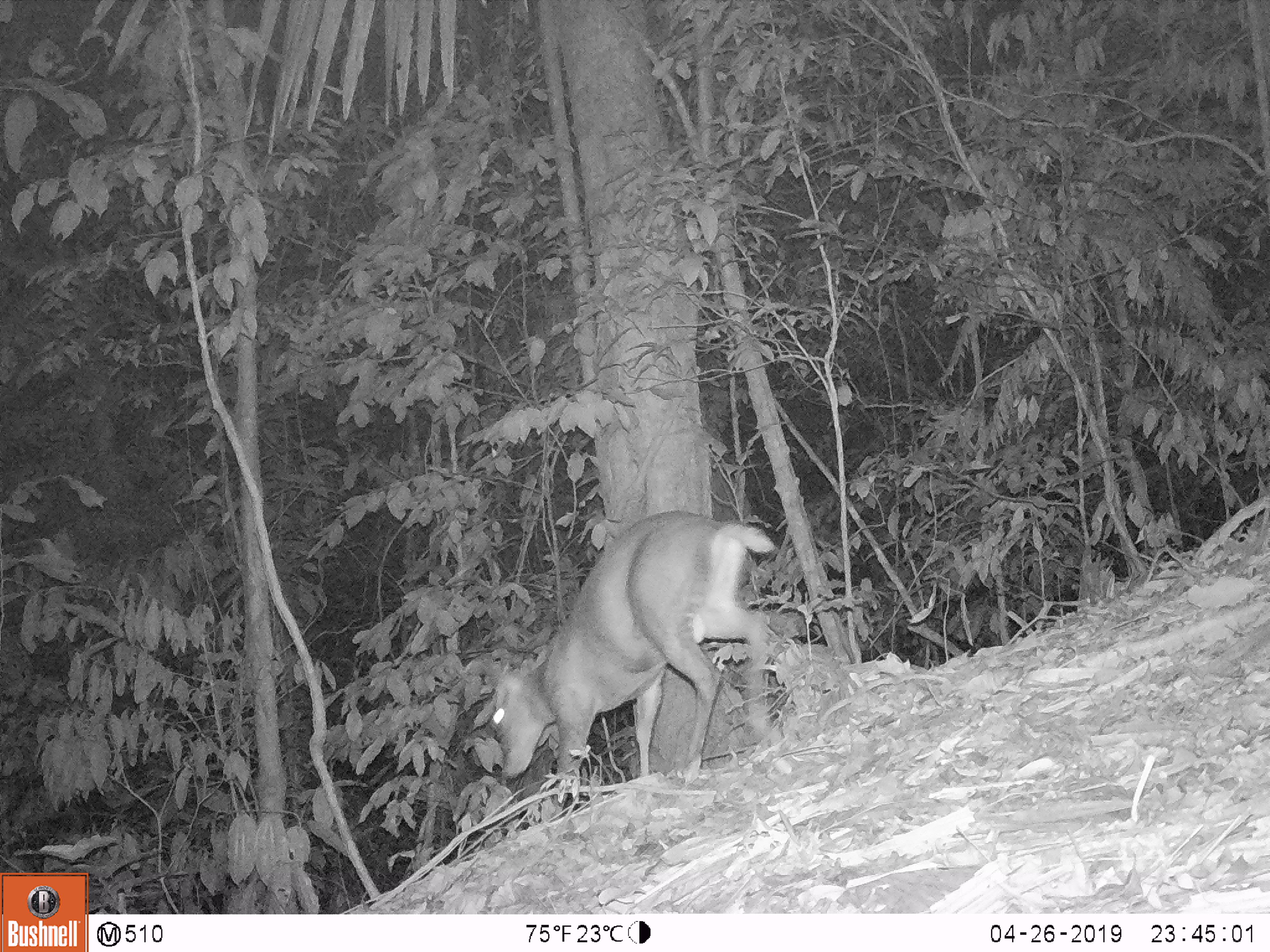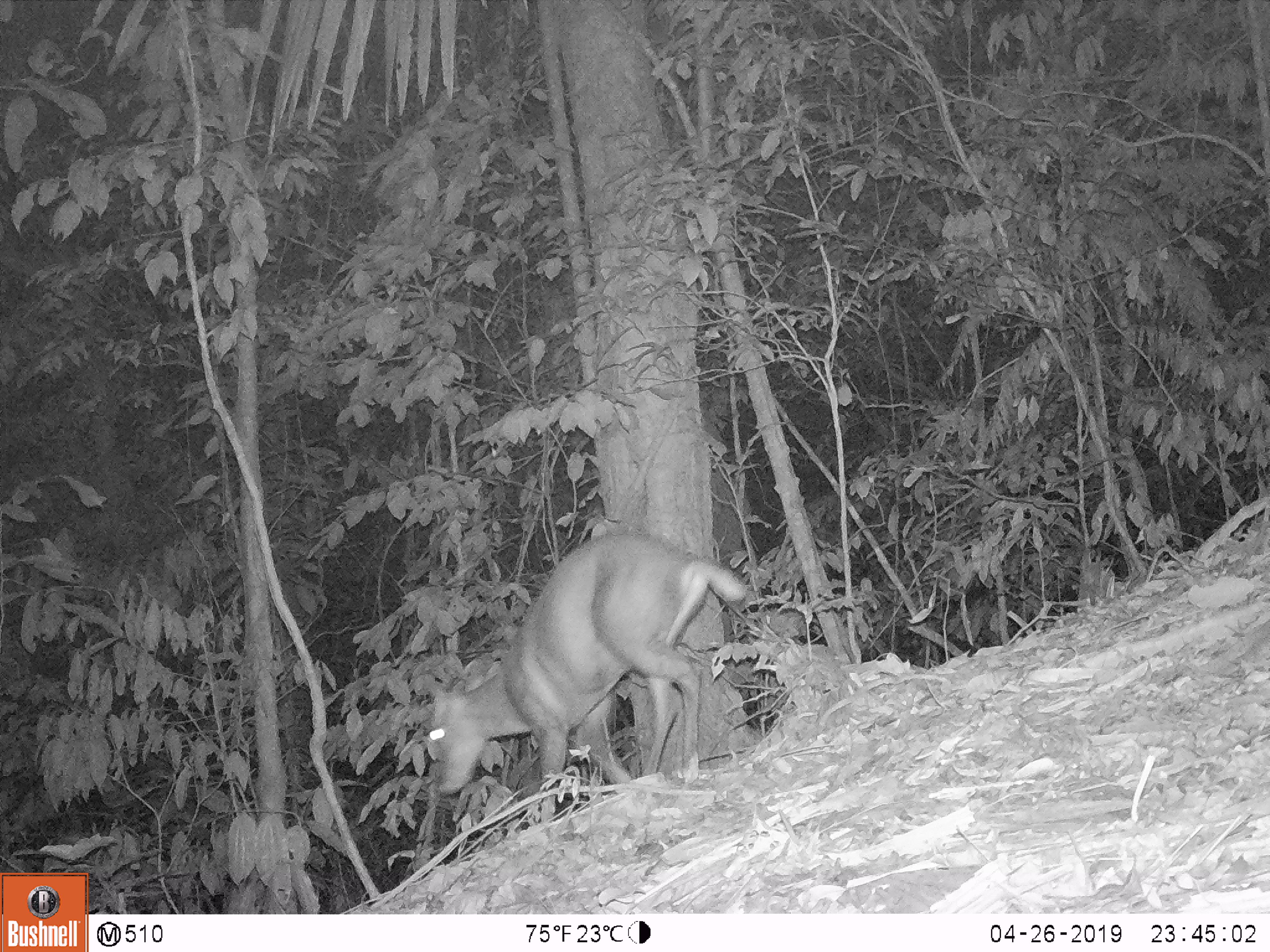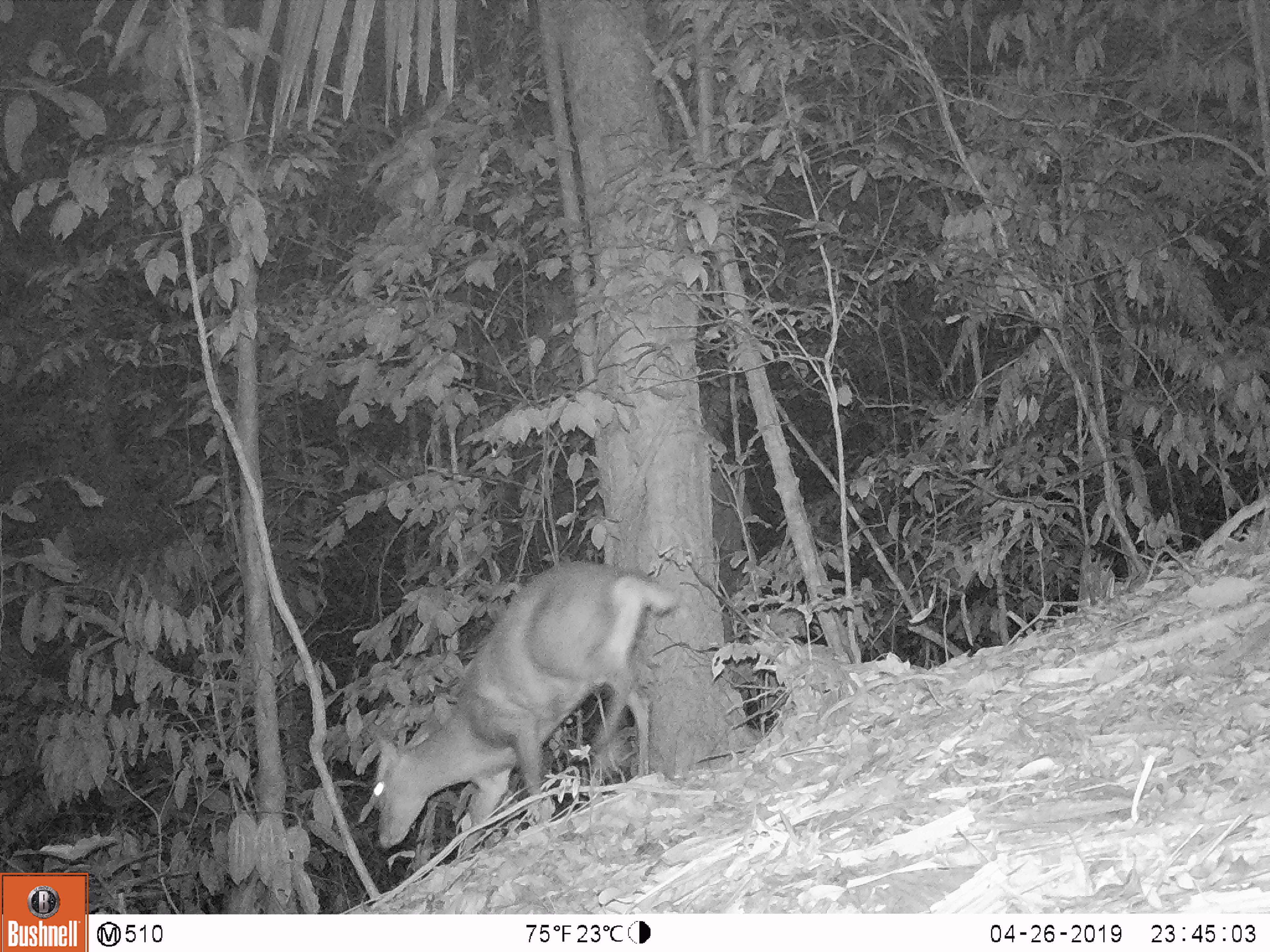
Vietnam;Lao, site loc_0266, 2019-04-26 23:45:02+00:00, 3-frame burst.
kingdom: Animalia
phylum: Chordata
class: Mammalia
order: Artiodactyla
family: Cervidae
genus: Muntiacus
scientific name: Muntiacus rooseveltorum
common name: roosevelt's muntjac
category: roosevelts muntjac group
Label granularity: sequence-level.